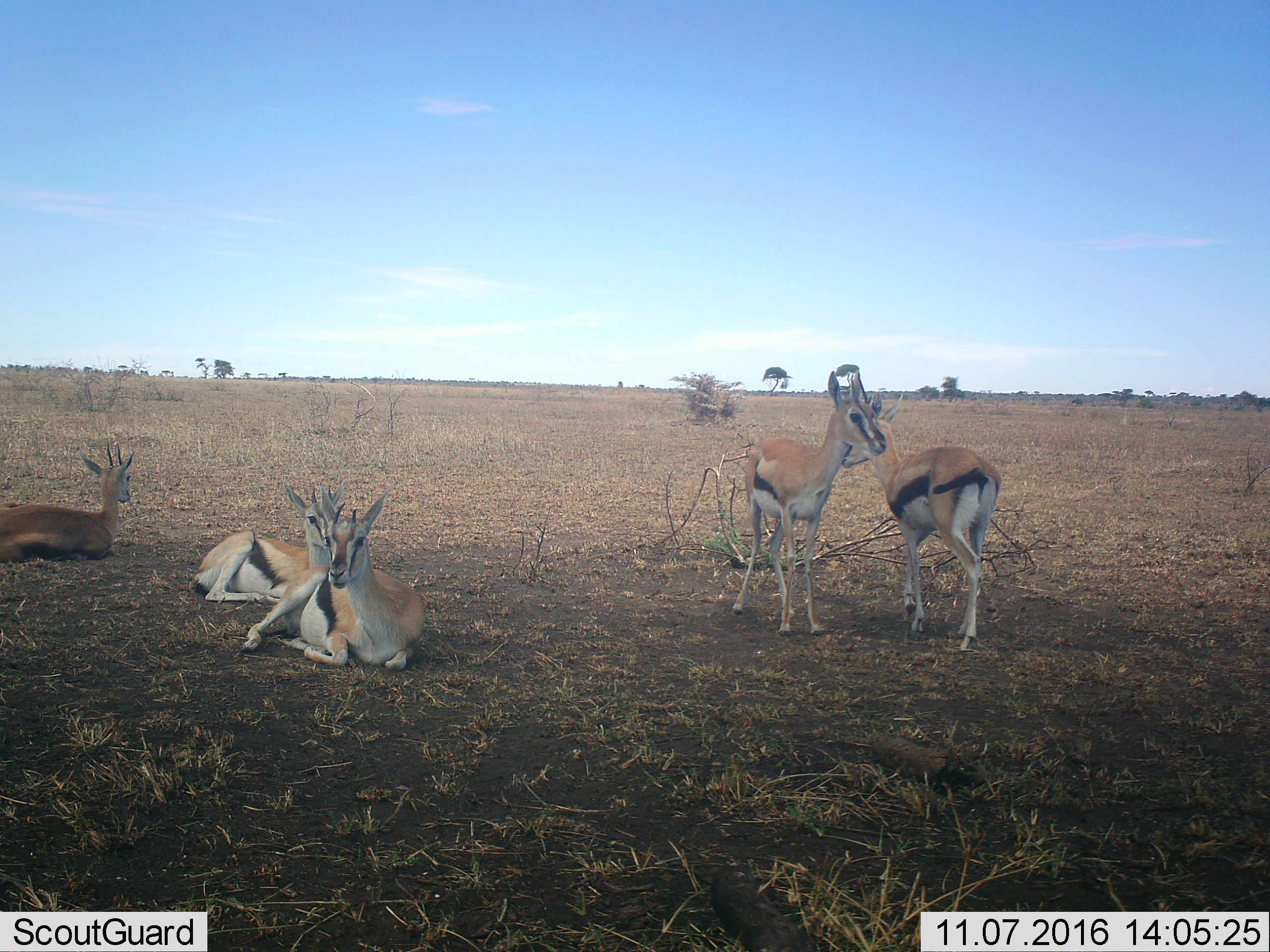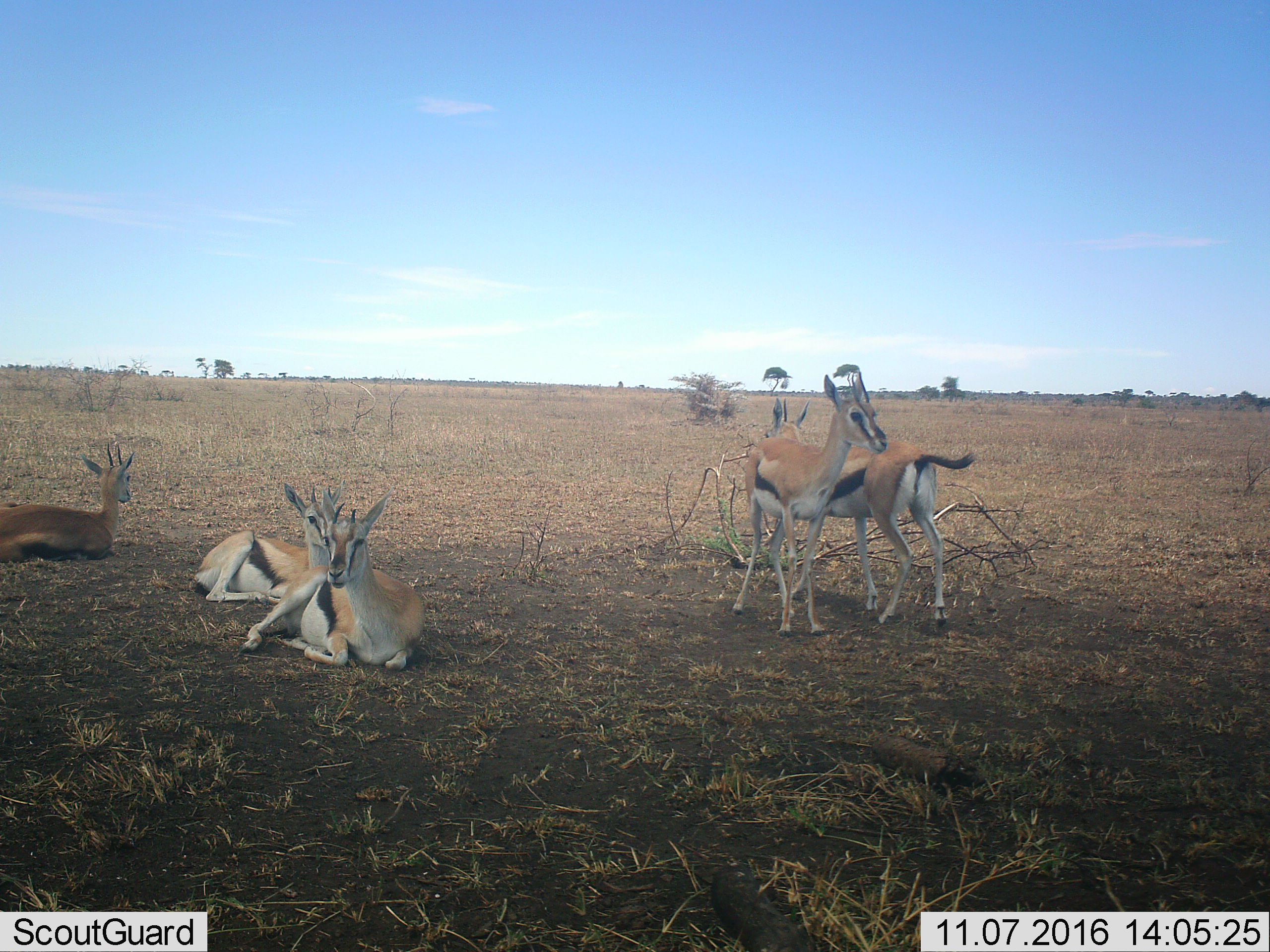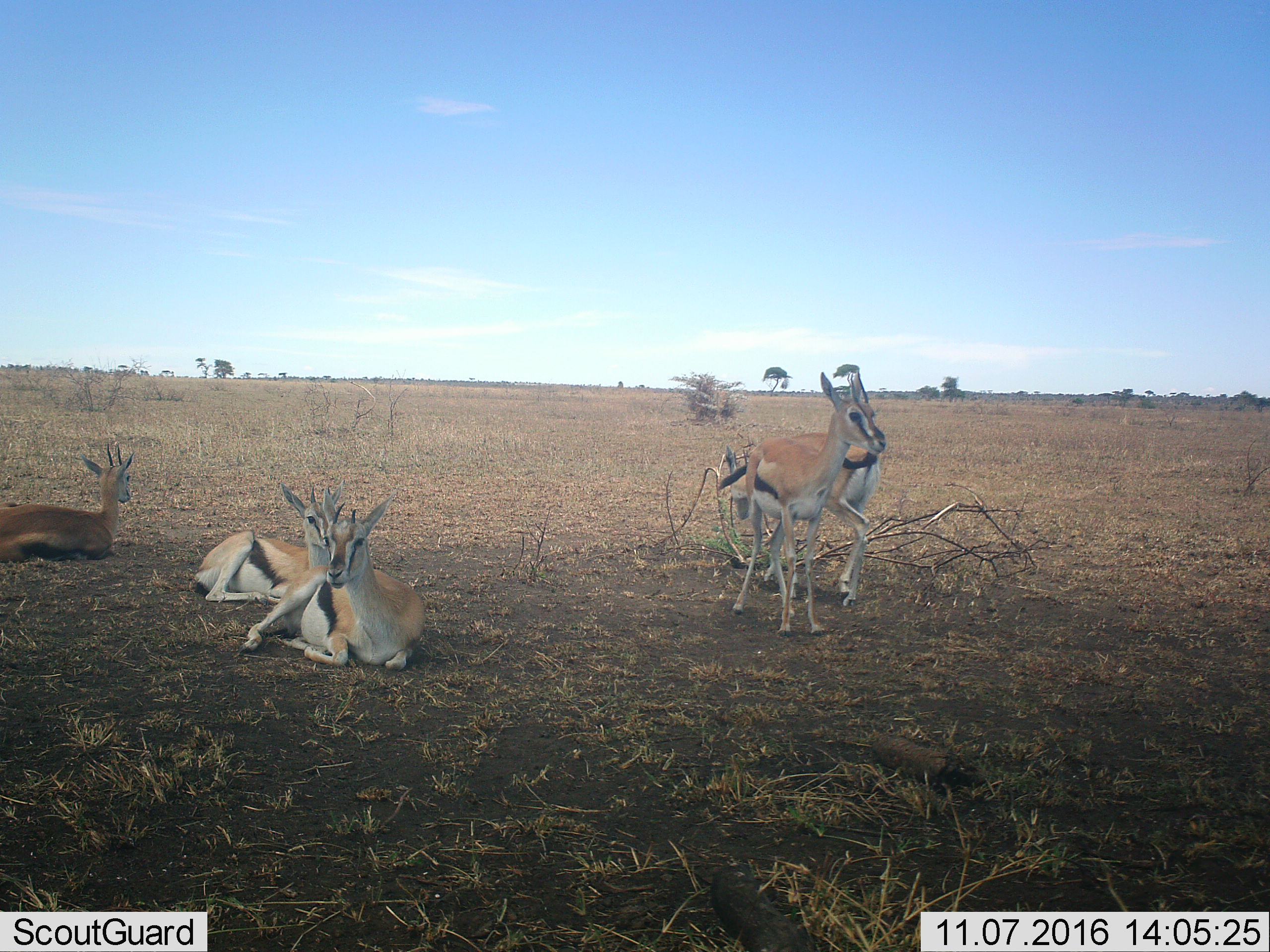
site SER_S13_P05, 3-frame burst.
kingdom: Animalia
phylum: Chordata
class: Mammalia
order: Artiodactyla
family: Bovidae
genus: Eudorcas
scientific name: Eudorcas thomsonii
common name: thomson's gazelle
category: gazellethomsons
Gazellethomsons (thomson's gazelle) (Eudorcas thomsonii), count 5. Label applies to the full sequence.